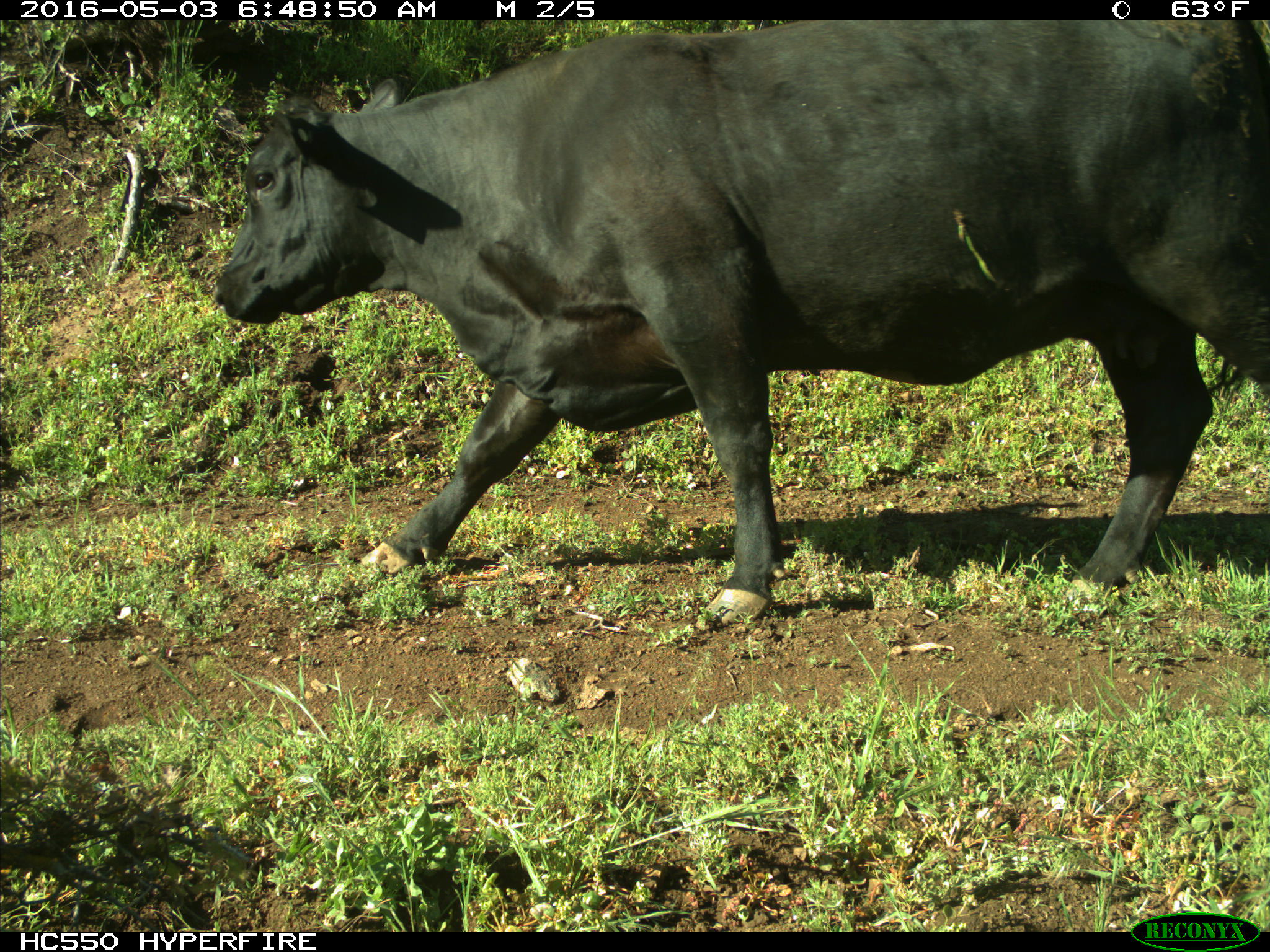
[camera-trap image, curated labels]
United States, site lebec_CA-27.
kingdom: Animalia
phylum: Chordata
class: Mammalia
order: Artiodactyla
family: Bovidae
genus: Bos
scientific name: Bos taurus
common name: domestic cow